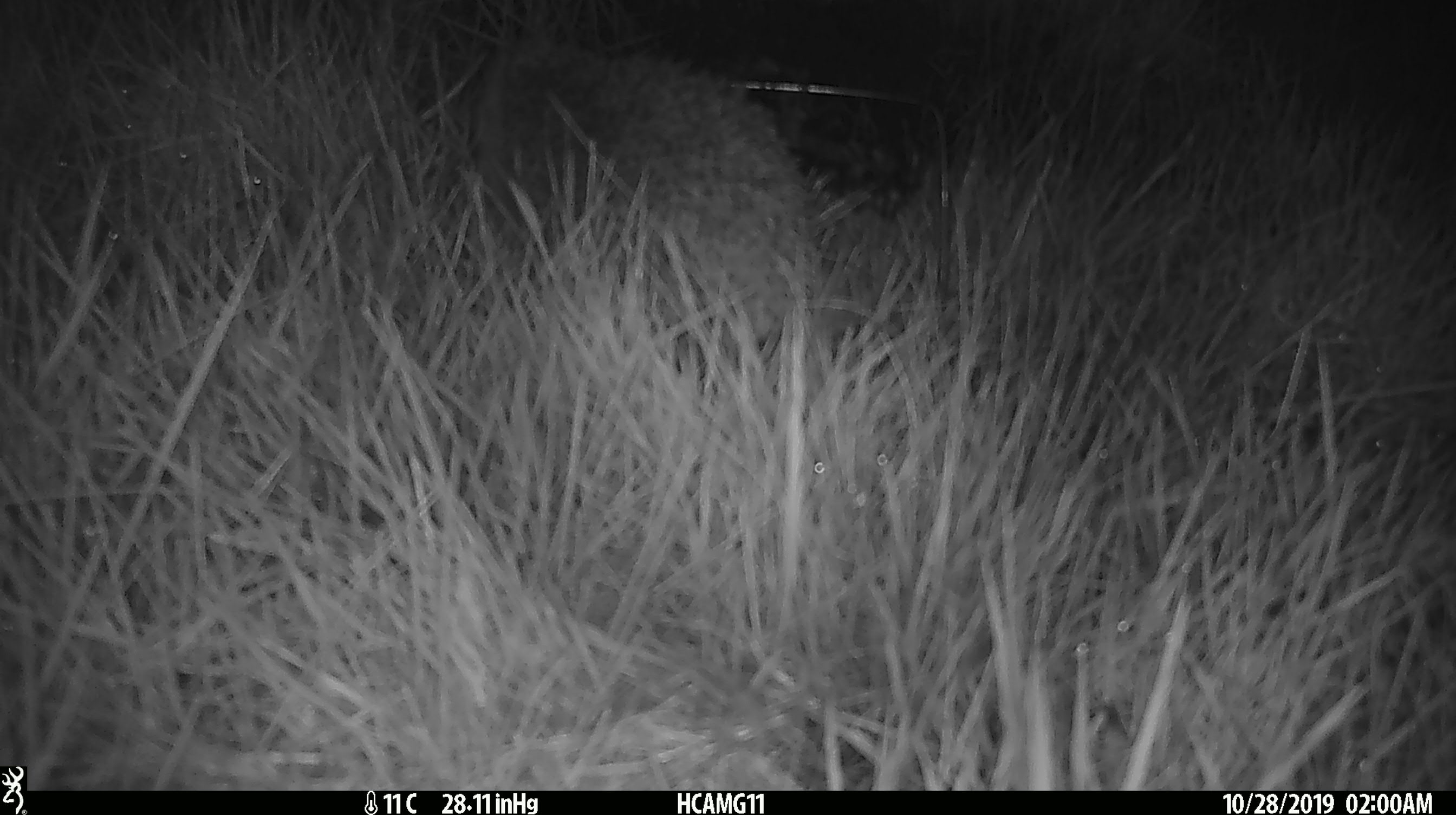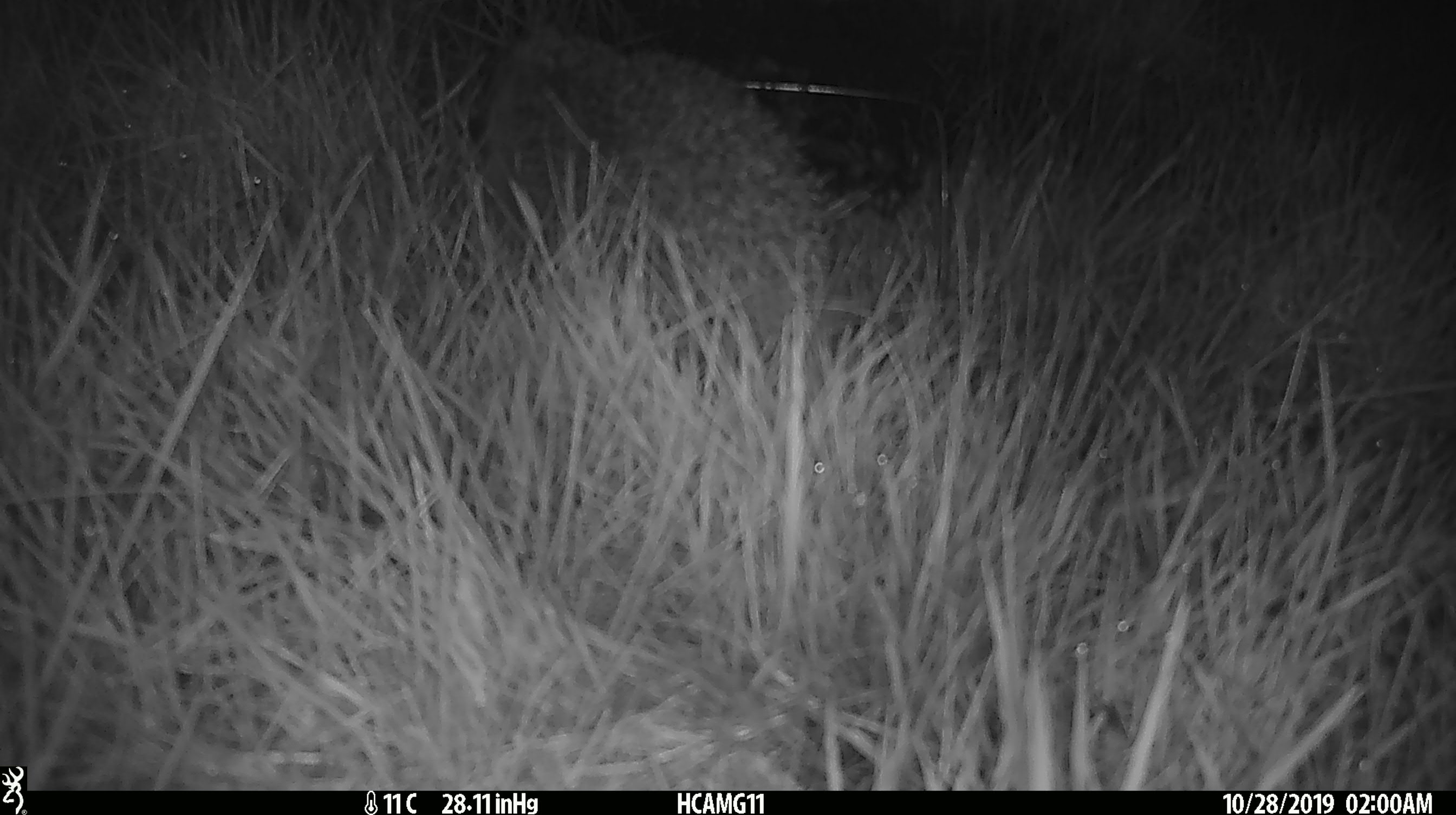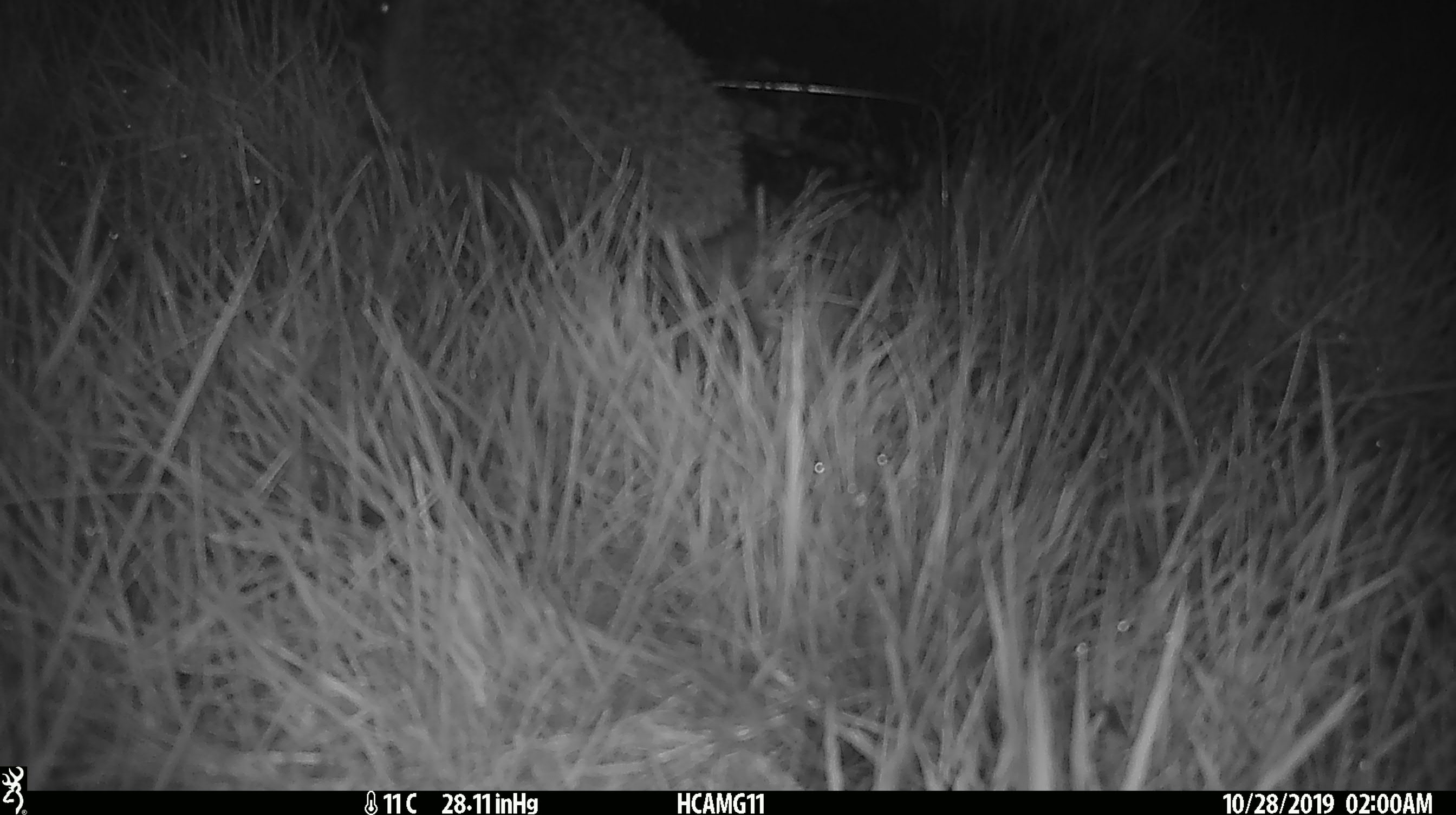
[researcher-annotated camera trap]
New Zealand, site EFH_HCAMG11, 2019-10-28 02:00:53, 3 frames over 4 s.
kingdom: Animalia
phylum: Chordata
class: Mammalia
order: Eulipotyphla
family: Erinaceidae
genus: Erinaceus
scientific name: Erinaceus europaeus europaeus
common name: european hedgehog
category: hedgehog